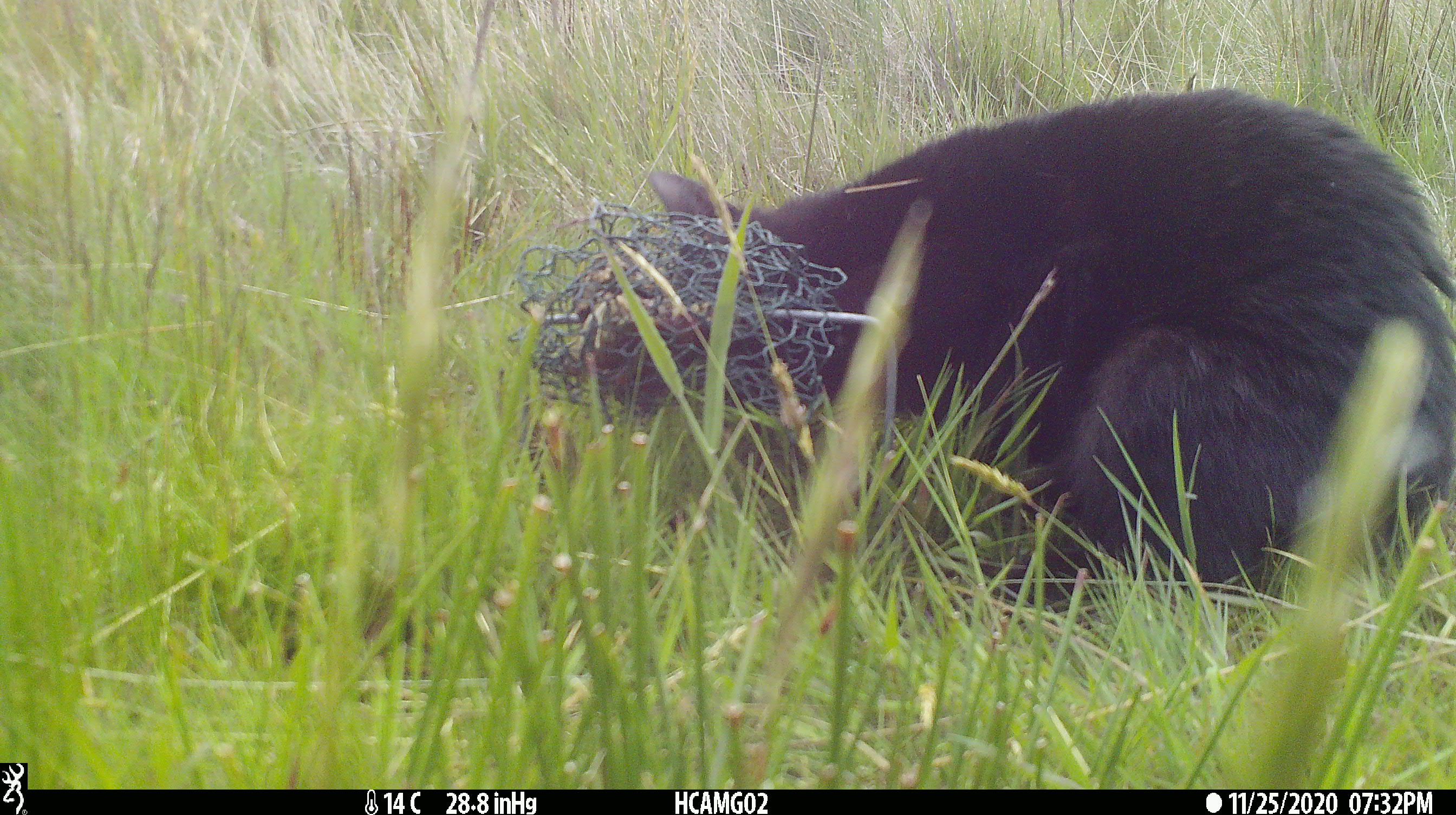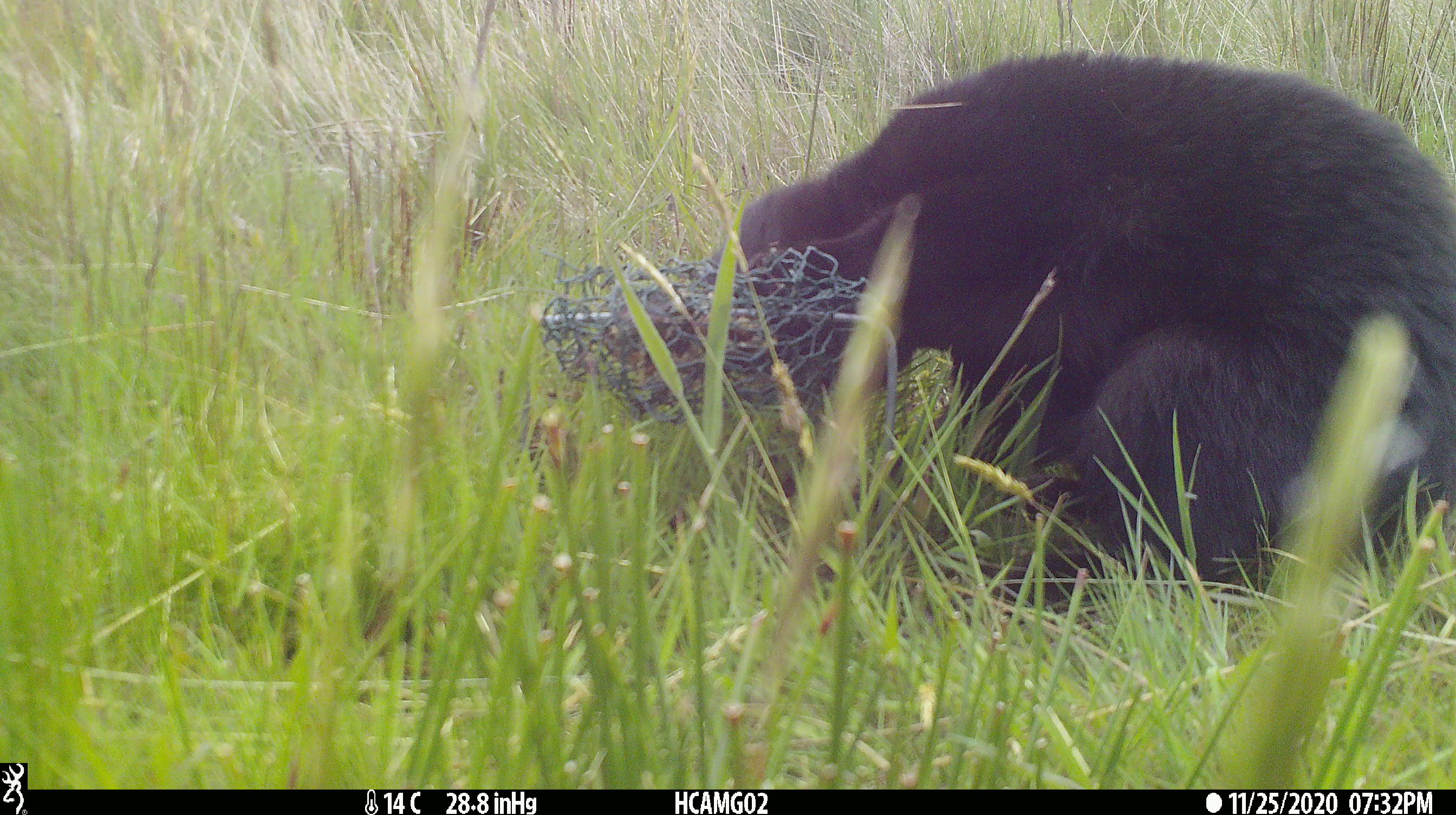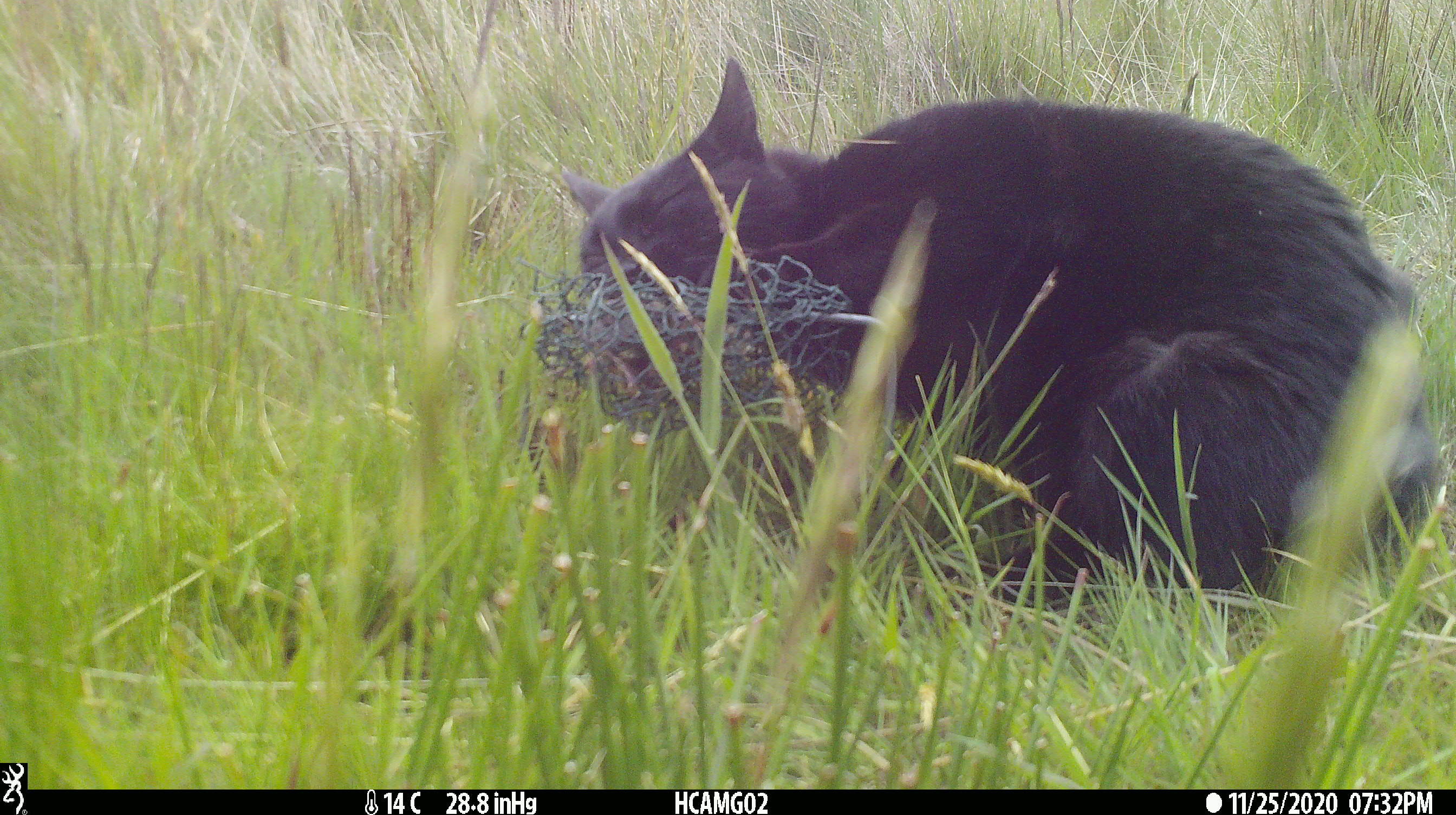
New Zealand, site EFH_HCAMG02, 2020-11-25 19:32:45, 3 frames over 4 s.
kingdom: Animalia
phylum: Chordata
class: Mammalia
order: Carnivora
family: Felidae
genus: Felis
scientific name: Felis catus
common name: domestic cat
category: cat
Cat (domestic cat) (Felis catus).